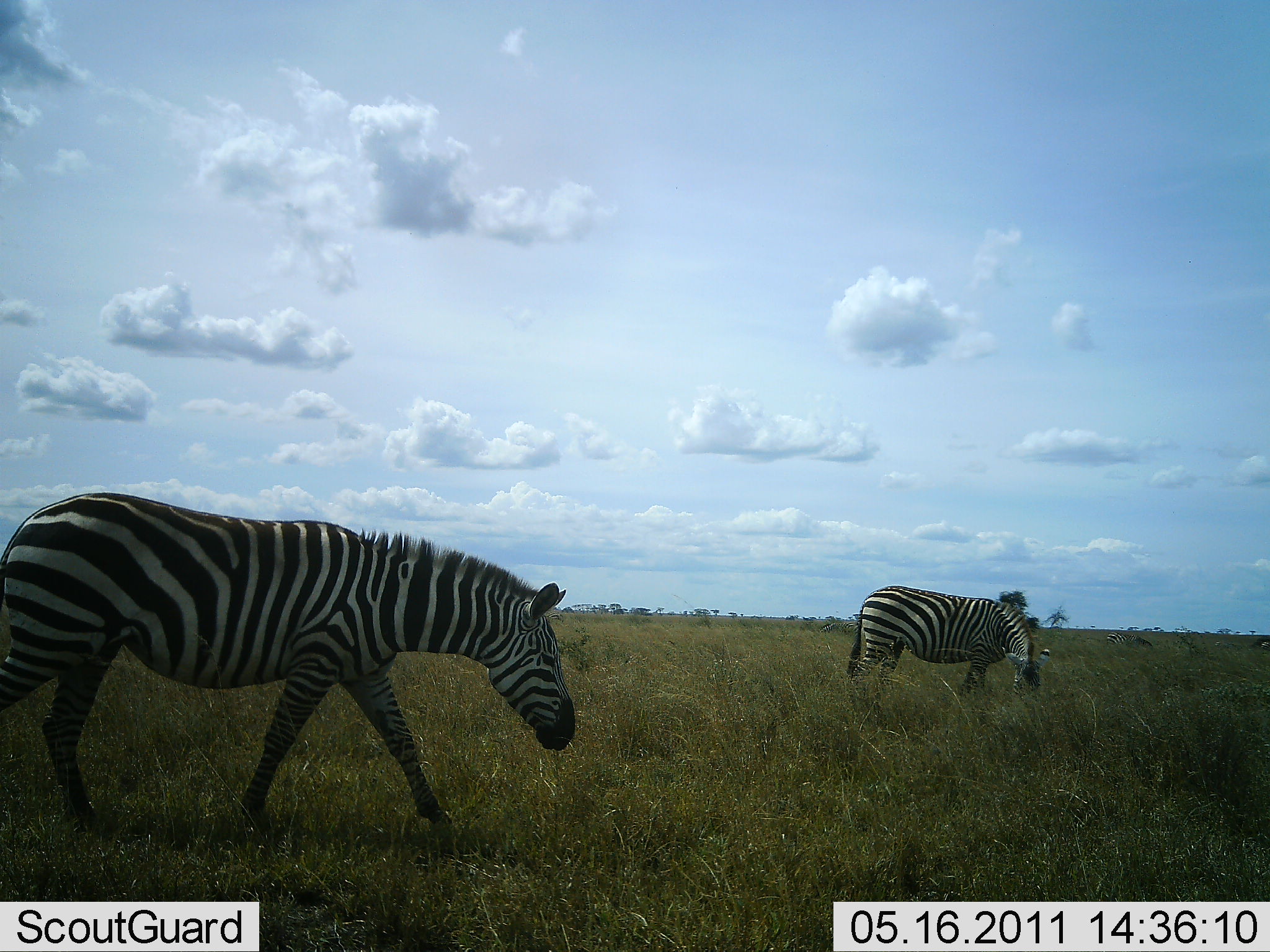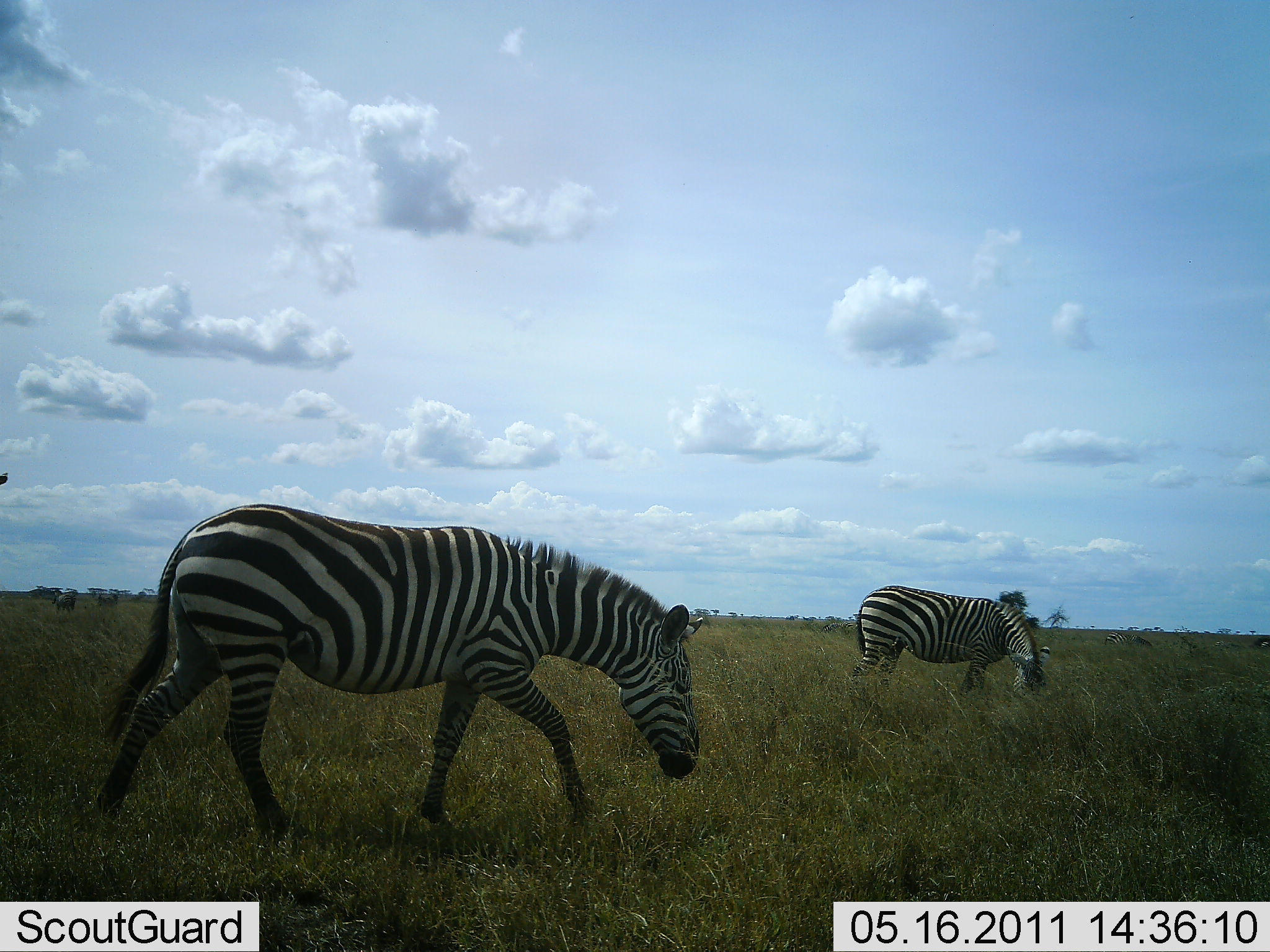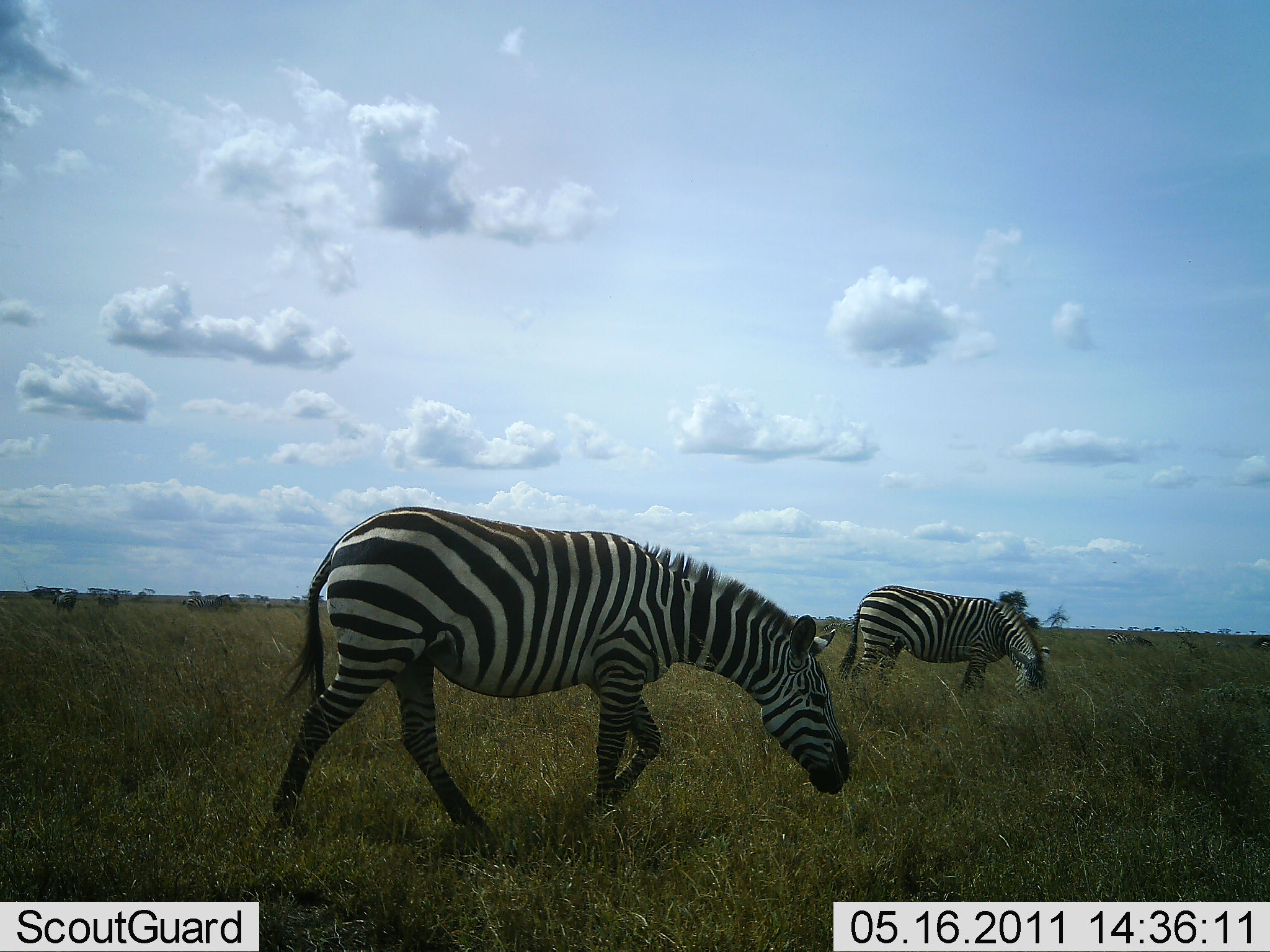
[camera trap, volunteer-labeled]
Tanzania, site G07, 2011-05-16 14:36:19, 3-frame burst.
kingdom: Animalia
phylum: Chordata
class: Mammalia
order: Perissodactyla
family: Equidae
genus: Equus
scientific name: Equus quagga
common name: plains zebra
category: zebra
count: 2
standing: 10%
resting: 0%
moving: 50%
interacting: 0%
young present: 0%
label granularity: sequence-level